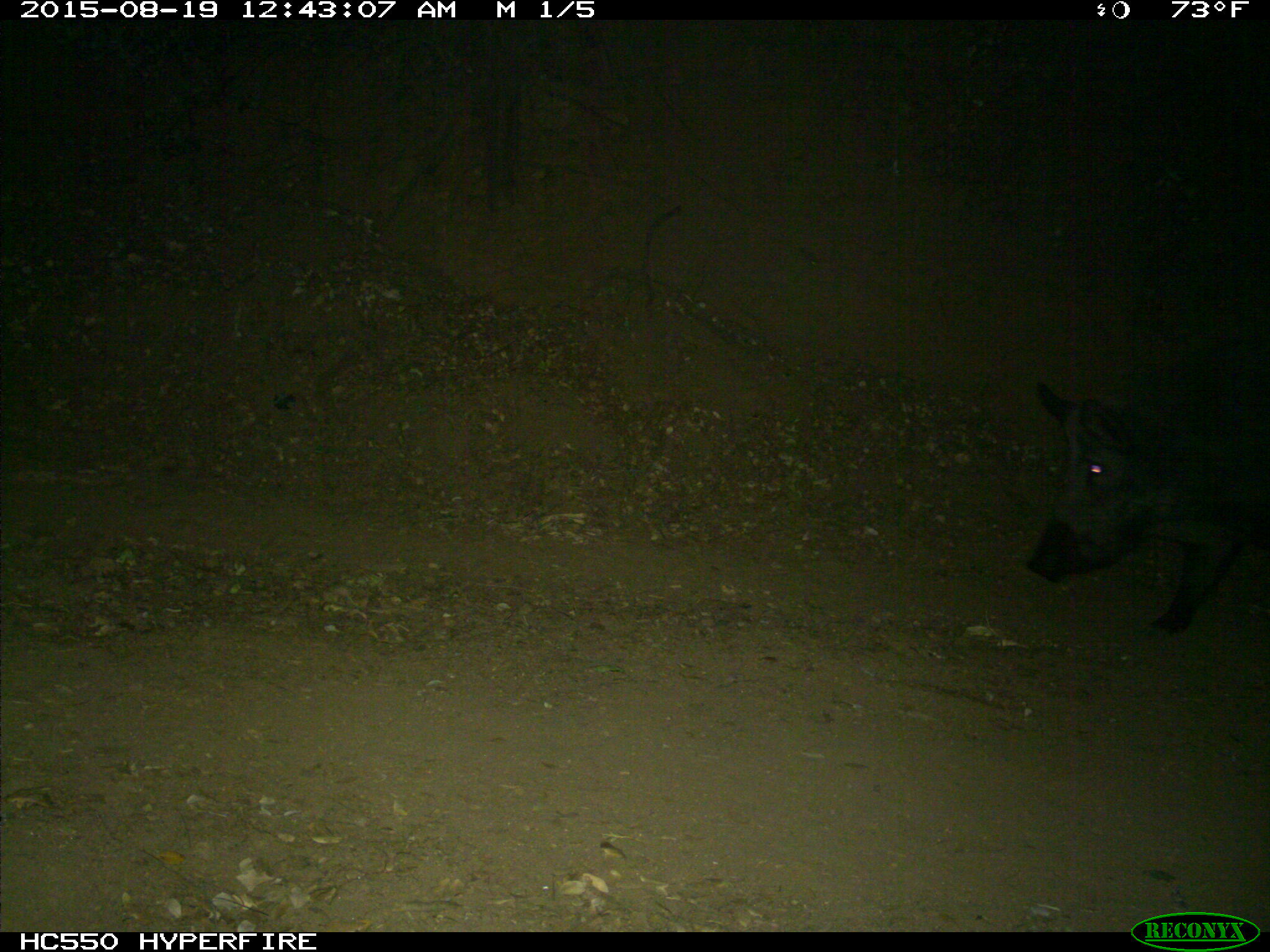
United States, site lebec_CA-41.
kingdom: Animalia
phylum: Chordata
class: Mammalia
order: Artiodactyla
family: Suidae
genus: Sus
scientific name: Sus scrofa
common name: wild boar